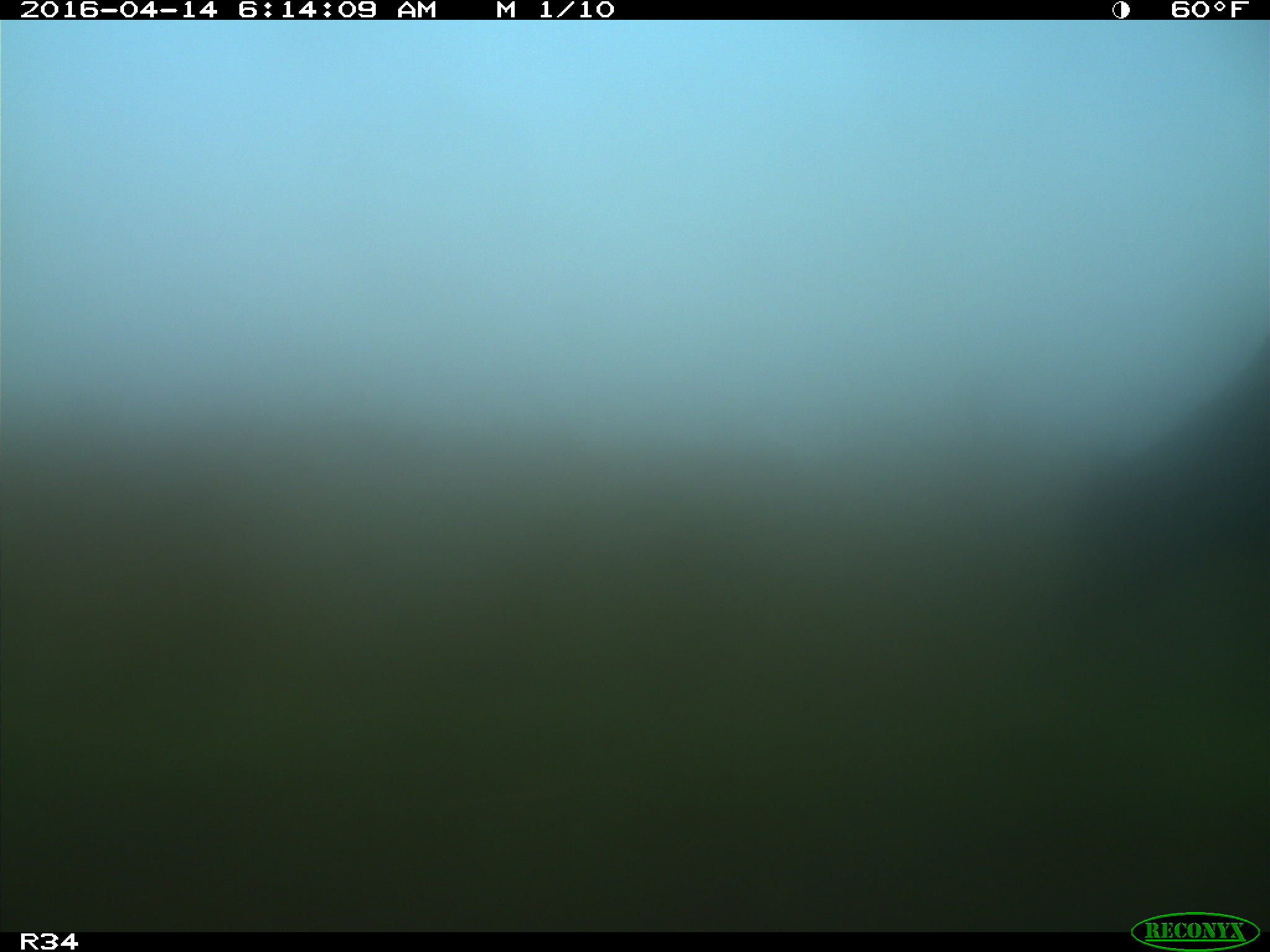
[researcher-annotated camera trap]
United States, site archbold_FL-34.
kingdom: Animalia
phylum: Chordata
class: Mammalia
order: Artiodactyla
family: Bovidae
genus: Bos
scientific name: Bos taurus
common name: domestic cow